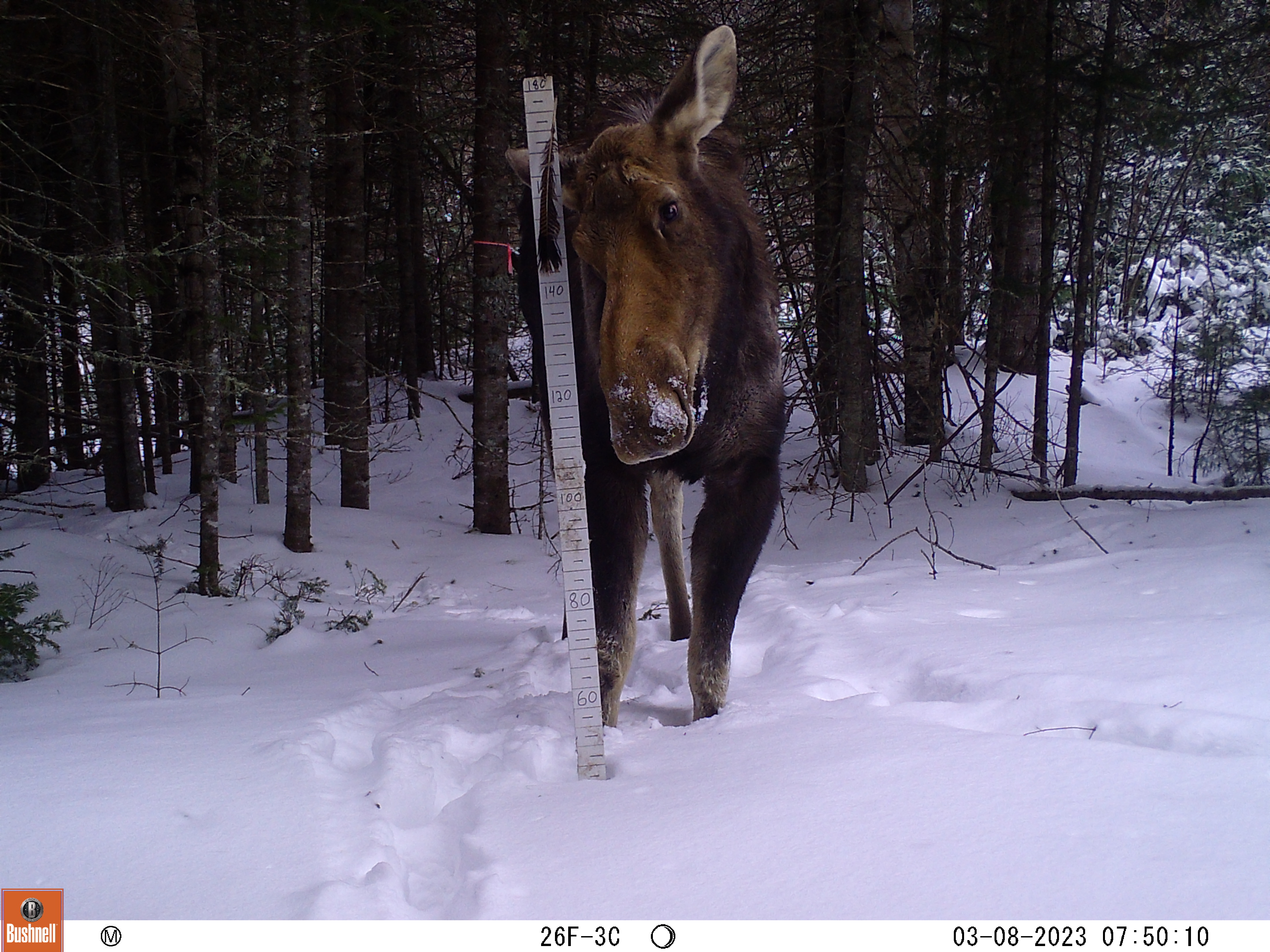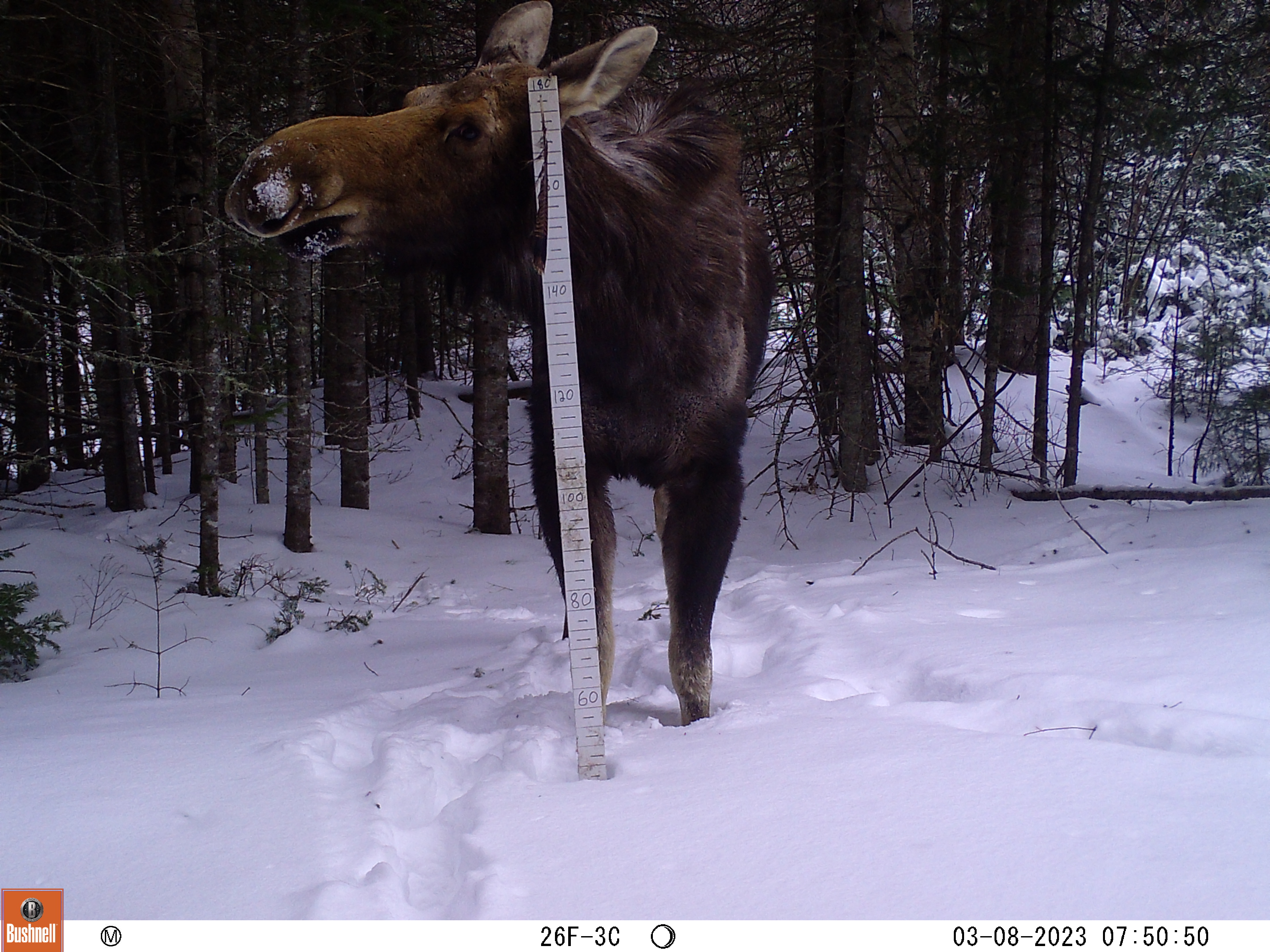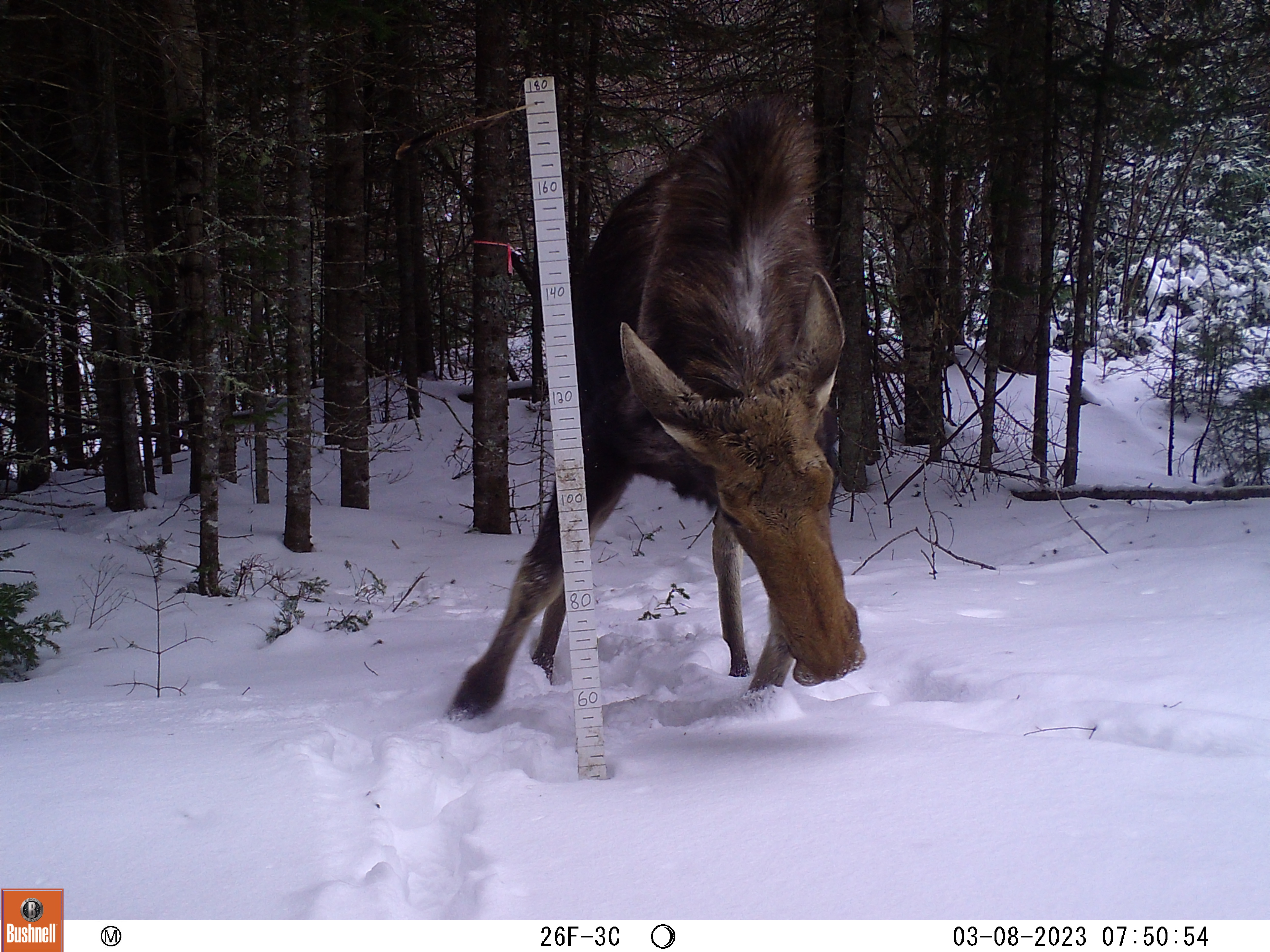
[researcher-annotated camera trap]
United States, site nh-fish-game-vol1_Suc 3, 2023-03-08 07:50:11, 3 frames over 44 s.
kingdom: Animalia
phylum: Chordata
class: Mammalia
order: Artiodactyla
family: Cervidae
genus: Alces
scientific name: Alces alces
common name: moose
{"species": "moose (Alces alces)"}